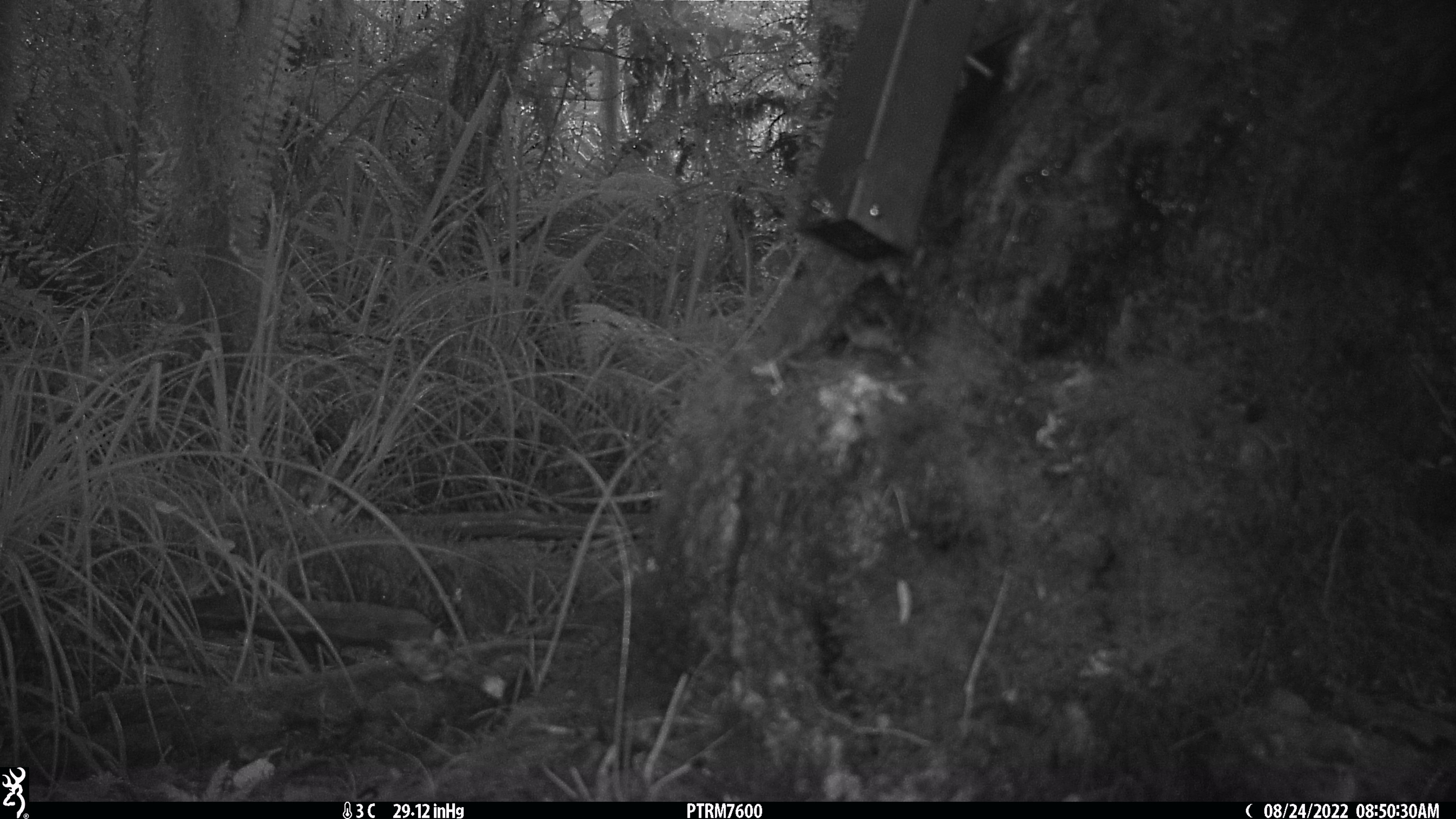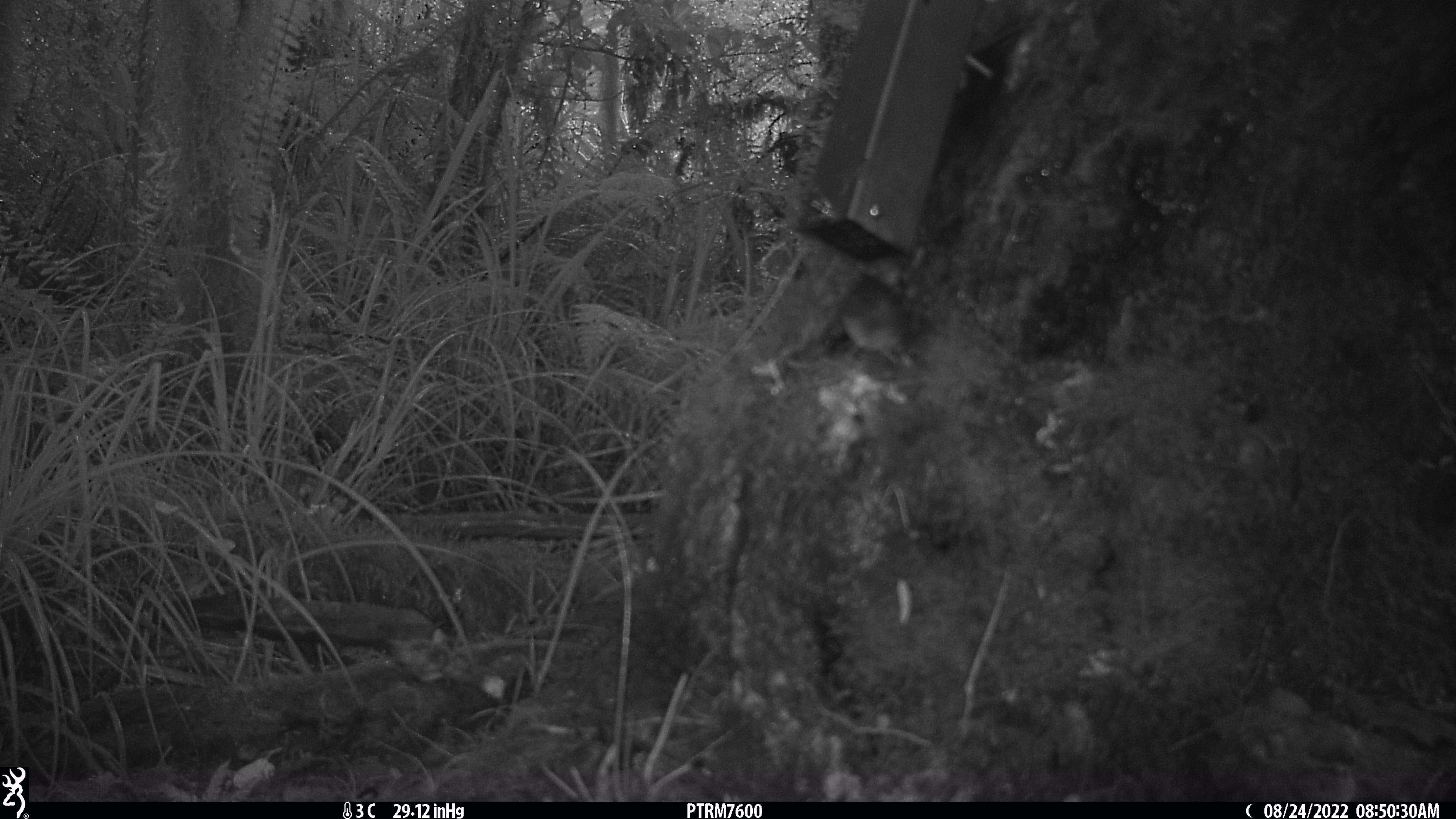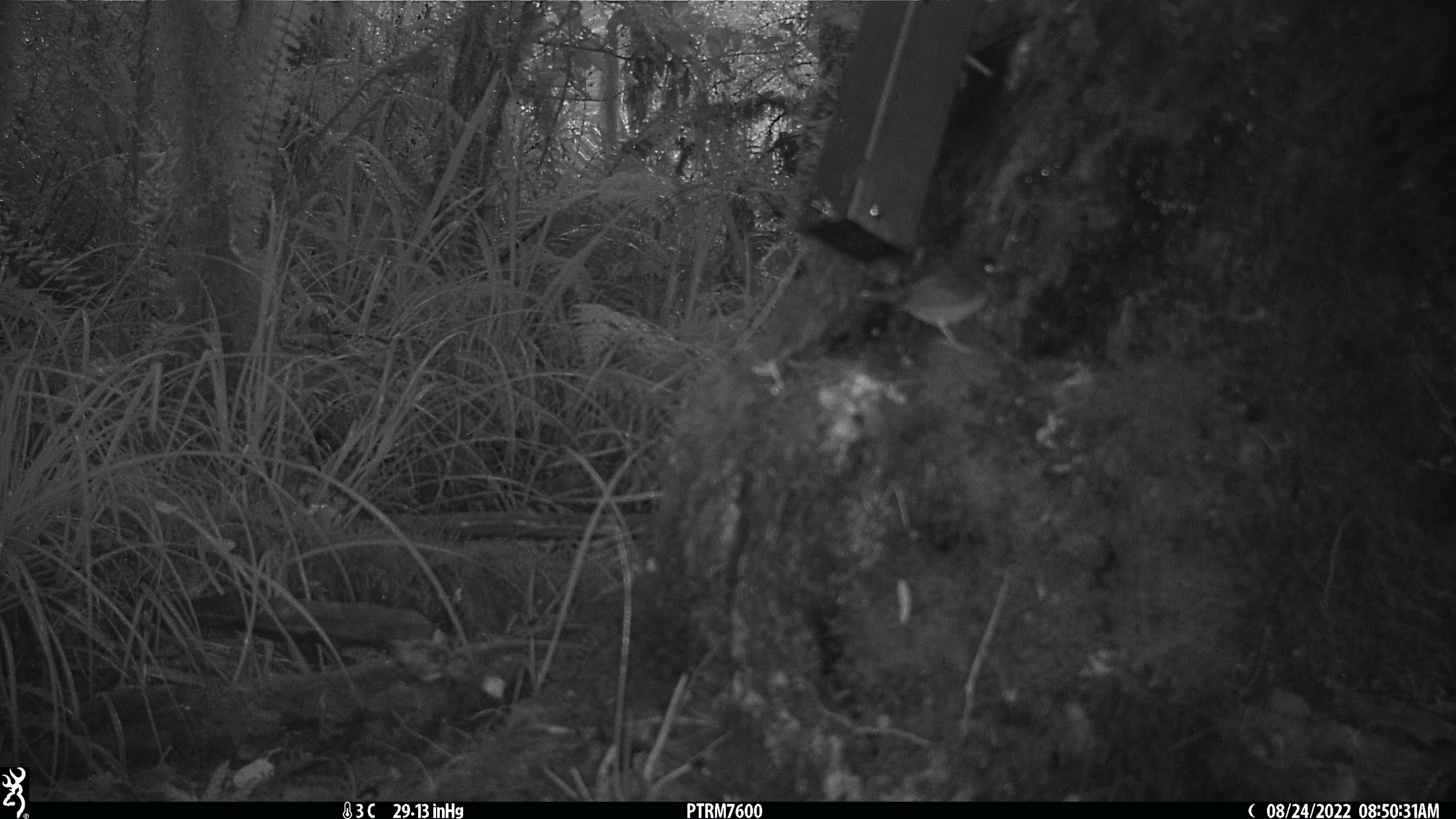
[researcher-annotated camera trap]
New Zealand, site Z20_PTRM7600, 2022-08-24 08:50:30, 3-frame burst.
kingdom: Animalia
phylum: Chordata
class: Aves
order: Passeriformes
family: Zosteropidae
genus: Zosterops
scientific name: Zosterops lateralis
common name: silvereye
Silvereye (Zosterops lateralis).